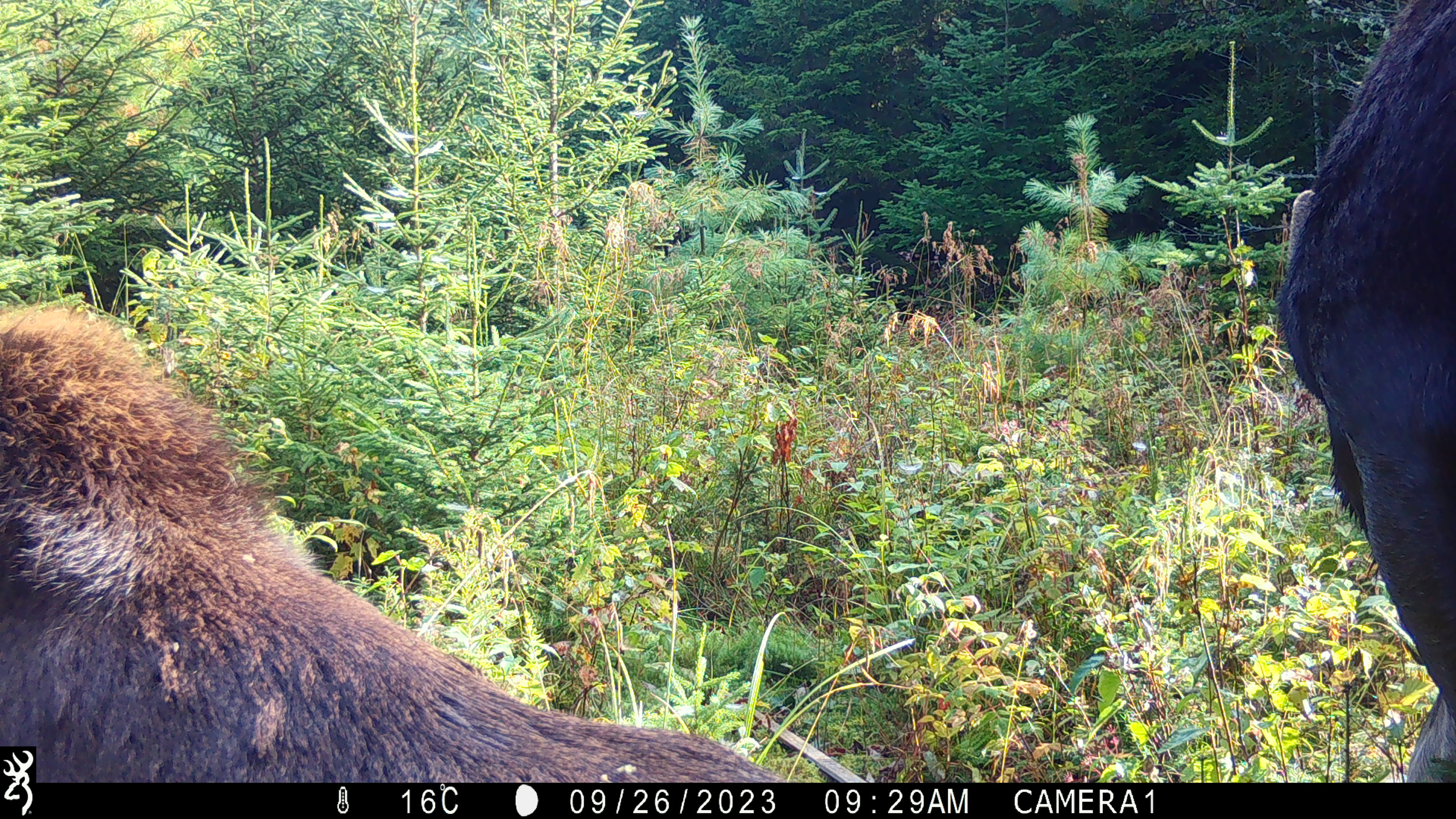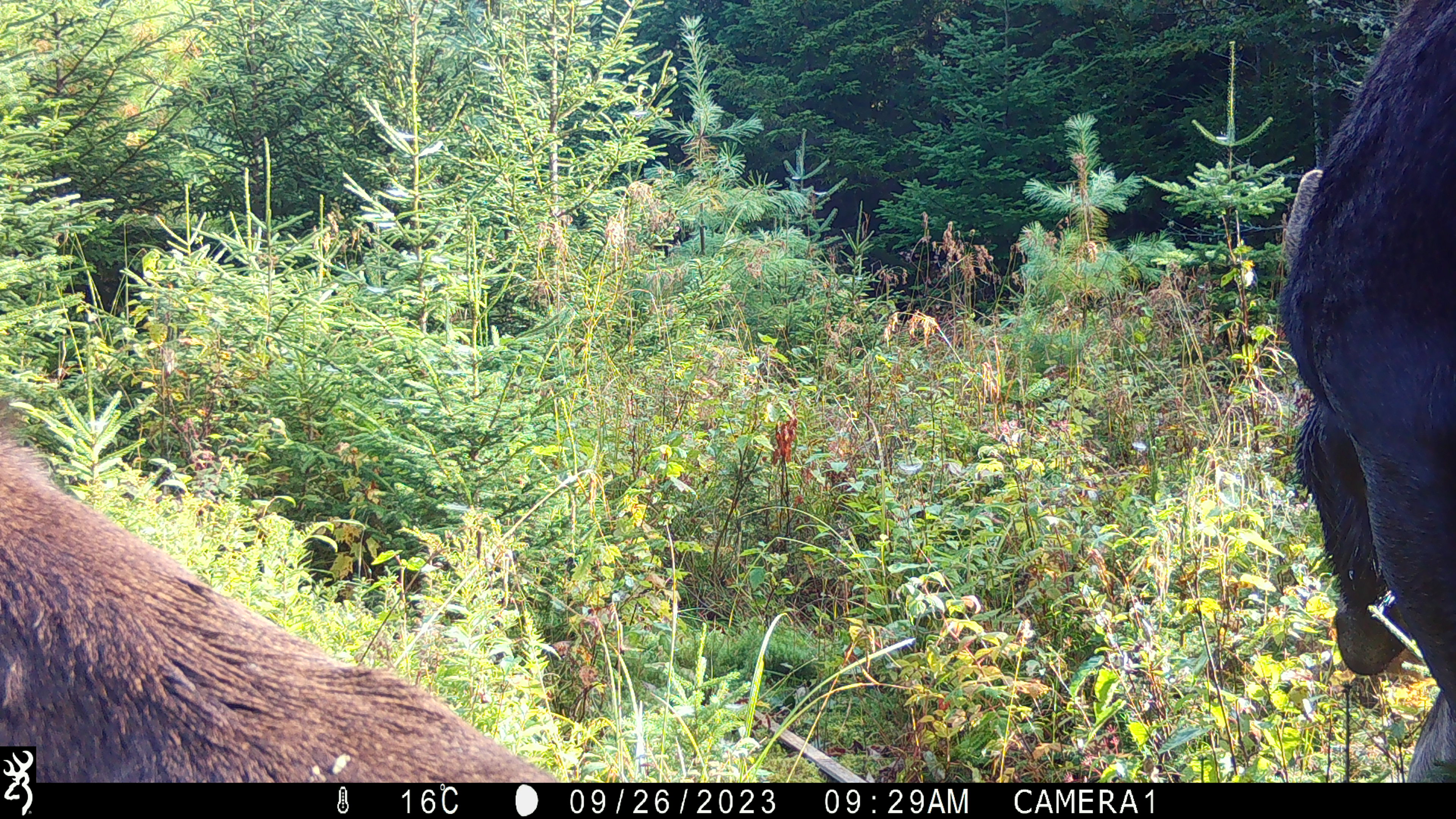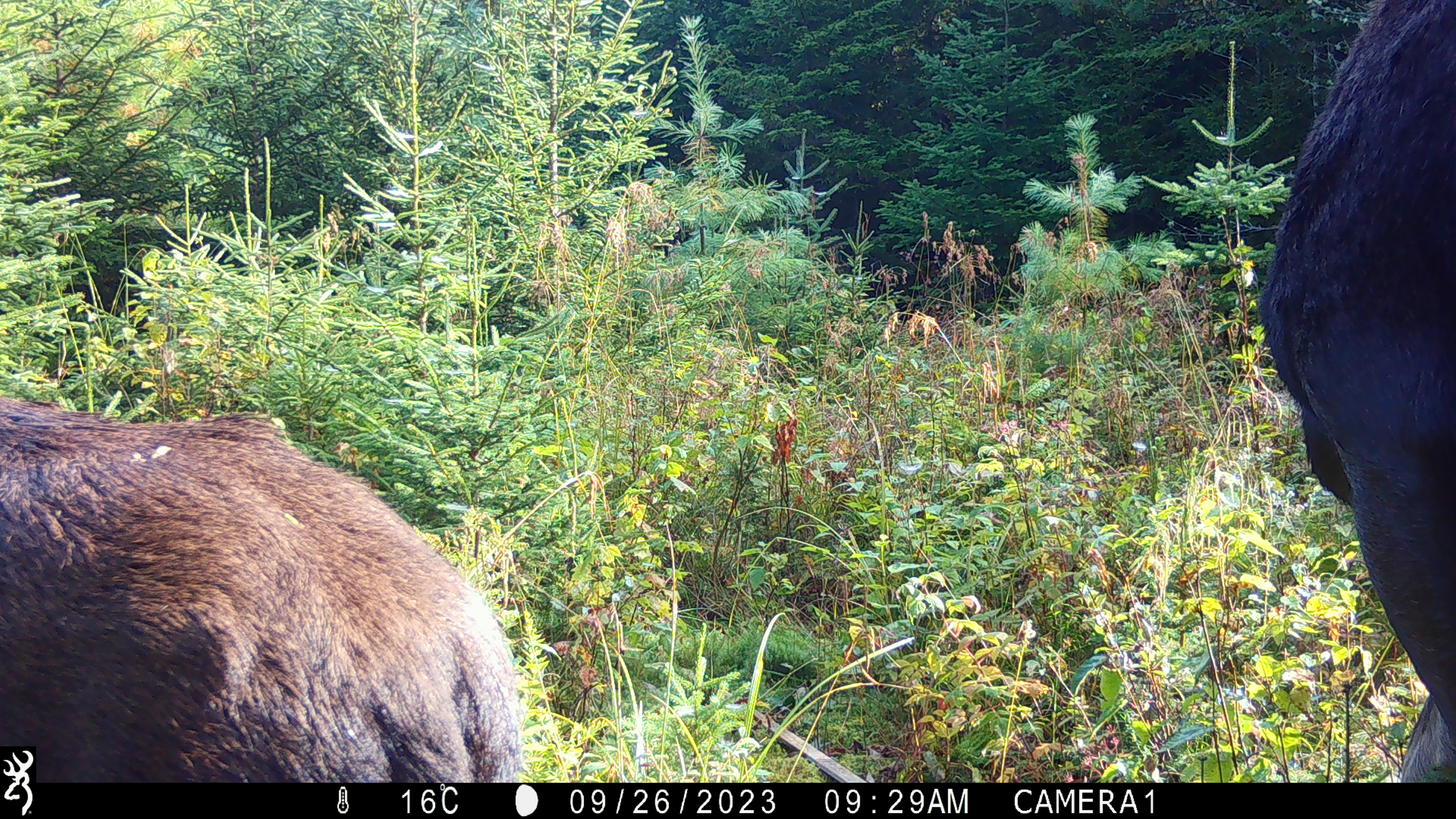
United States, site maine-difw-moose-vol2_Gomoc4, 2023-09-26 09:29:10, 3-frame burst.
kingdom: Animalia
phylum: Chordata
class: Mammalia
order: Artiodactyla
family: Cervidae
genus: Alces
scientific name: Alces alces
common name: moose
Moose (Alces alces).